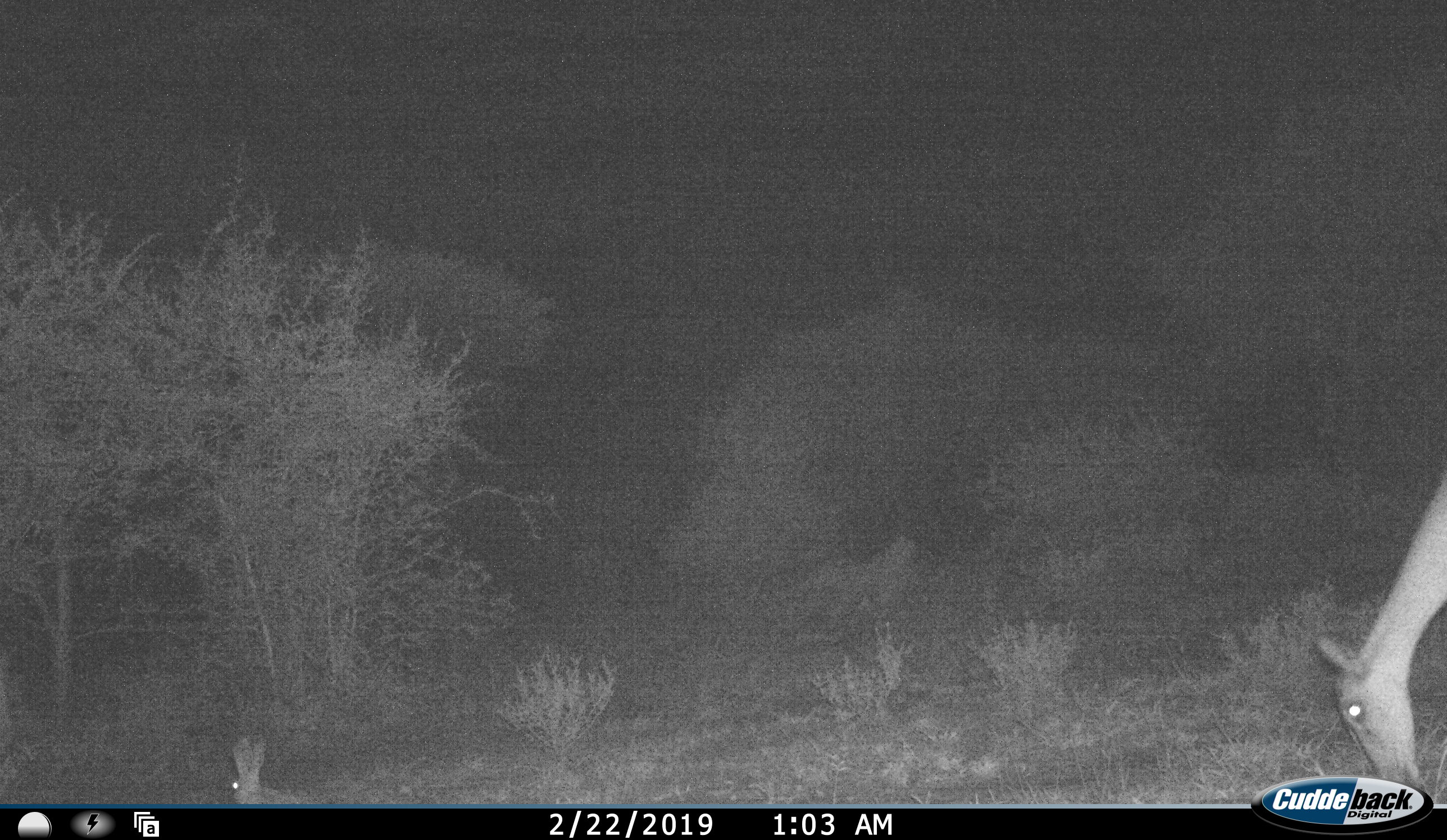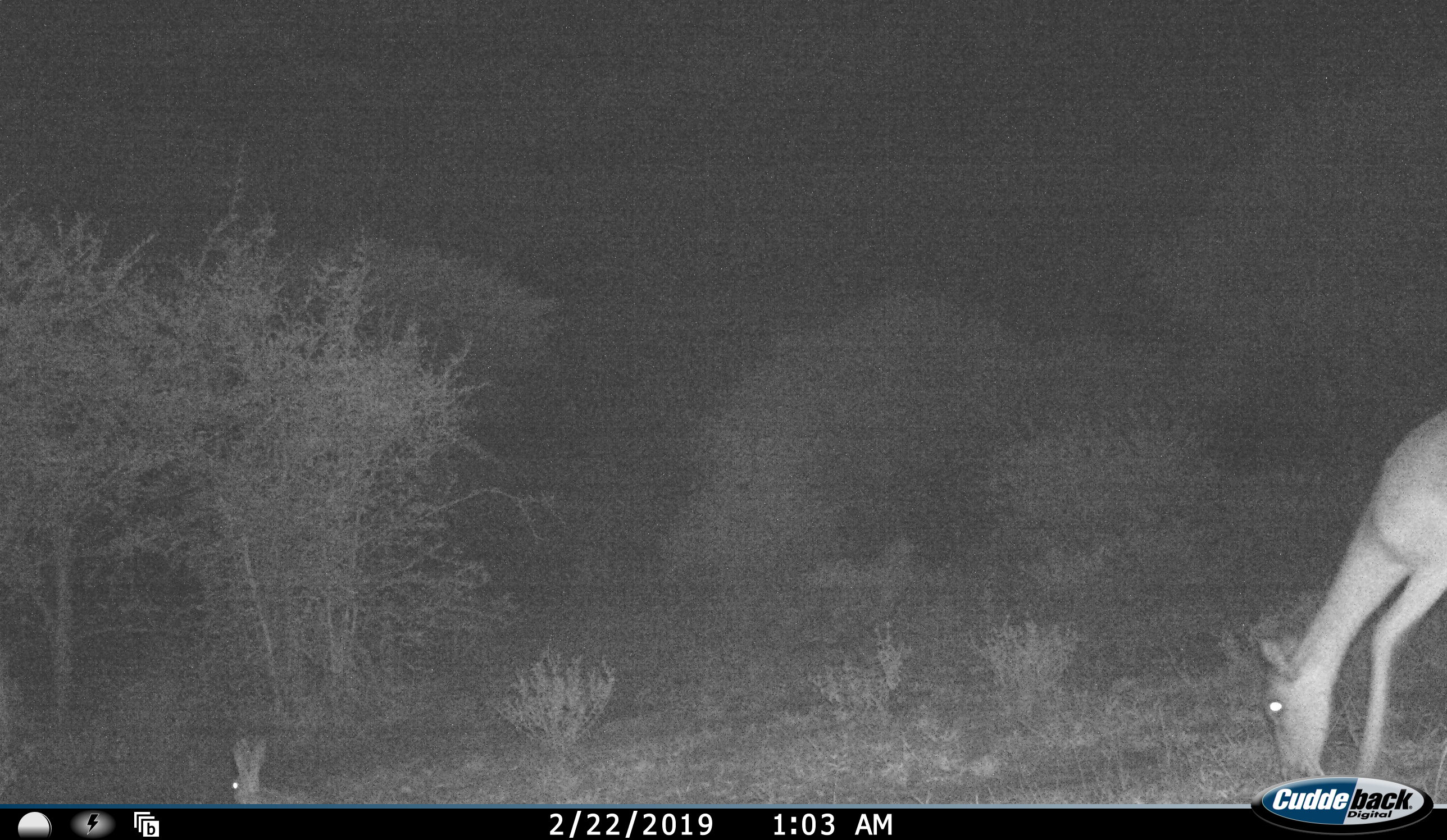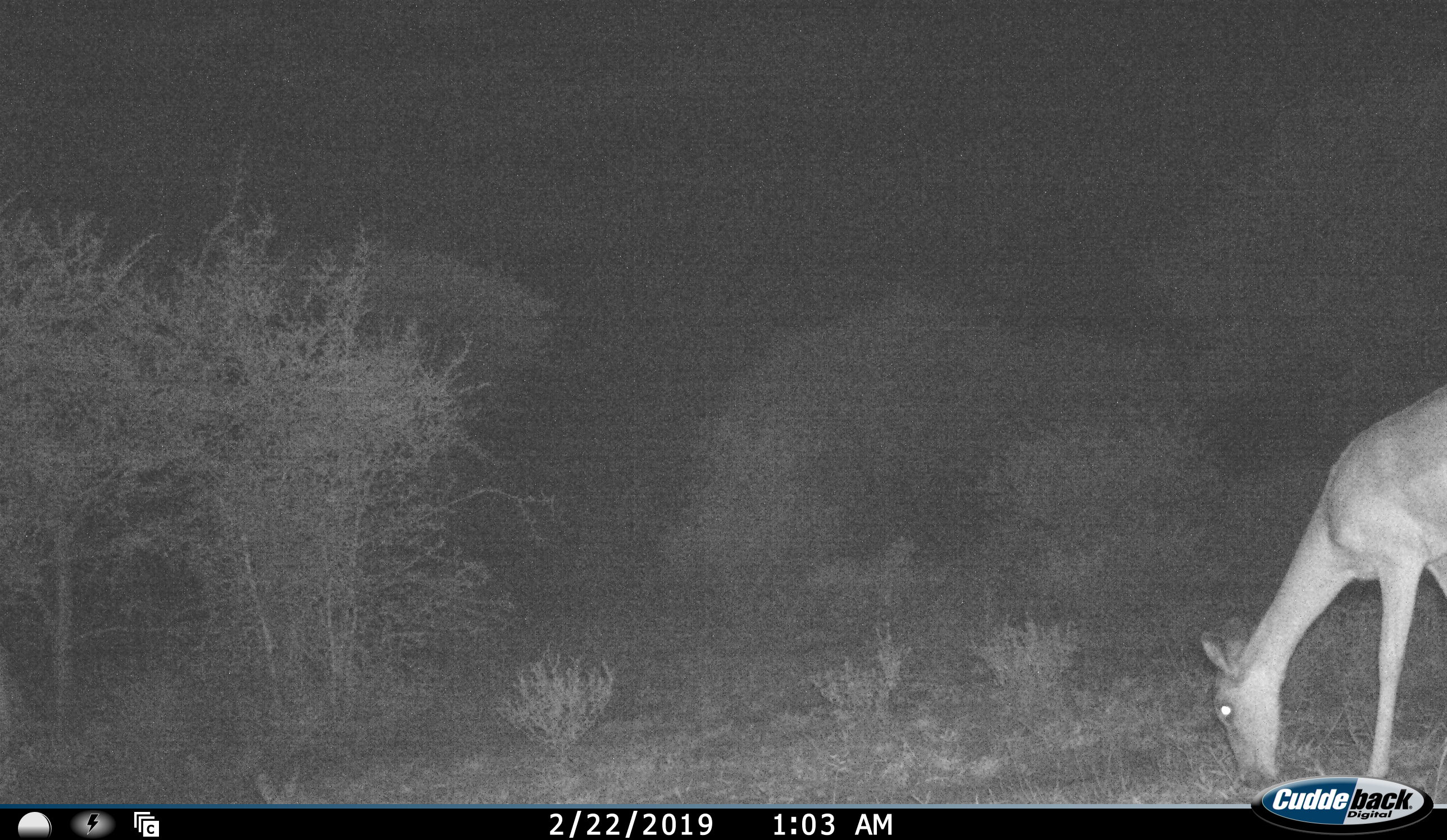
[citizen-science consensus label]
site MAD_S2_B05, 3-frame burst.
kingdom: Animalia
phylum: Chordata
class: Mammalia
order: Artiodactyla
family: Bovidae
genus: Aepyceros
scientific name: Aepyceros melampus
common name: impala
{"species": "impala (Aepyceros melampus)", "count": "1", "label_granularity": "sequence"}